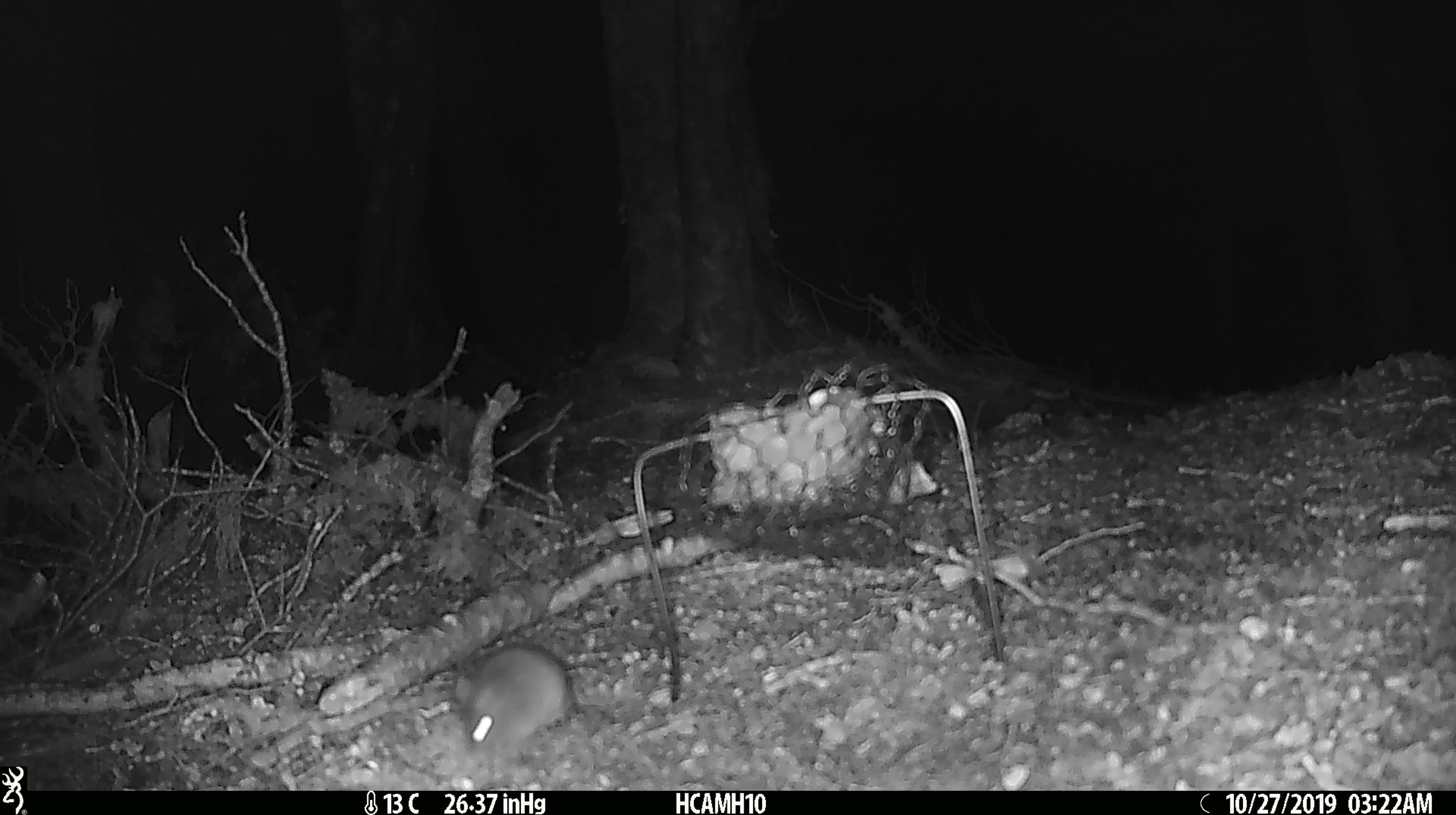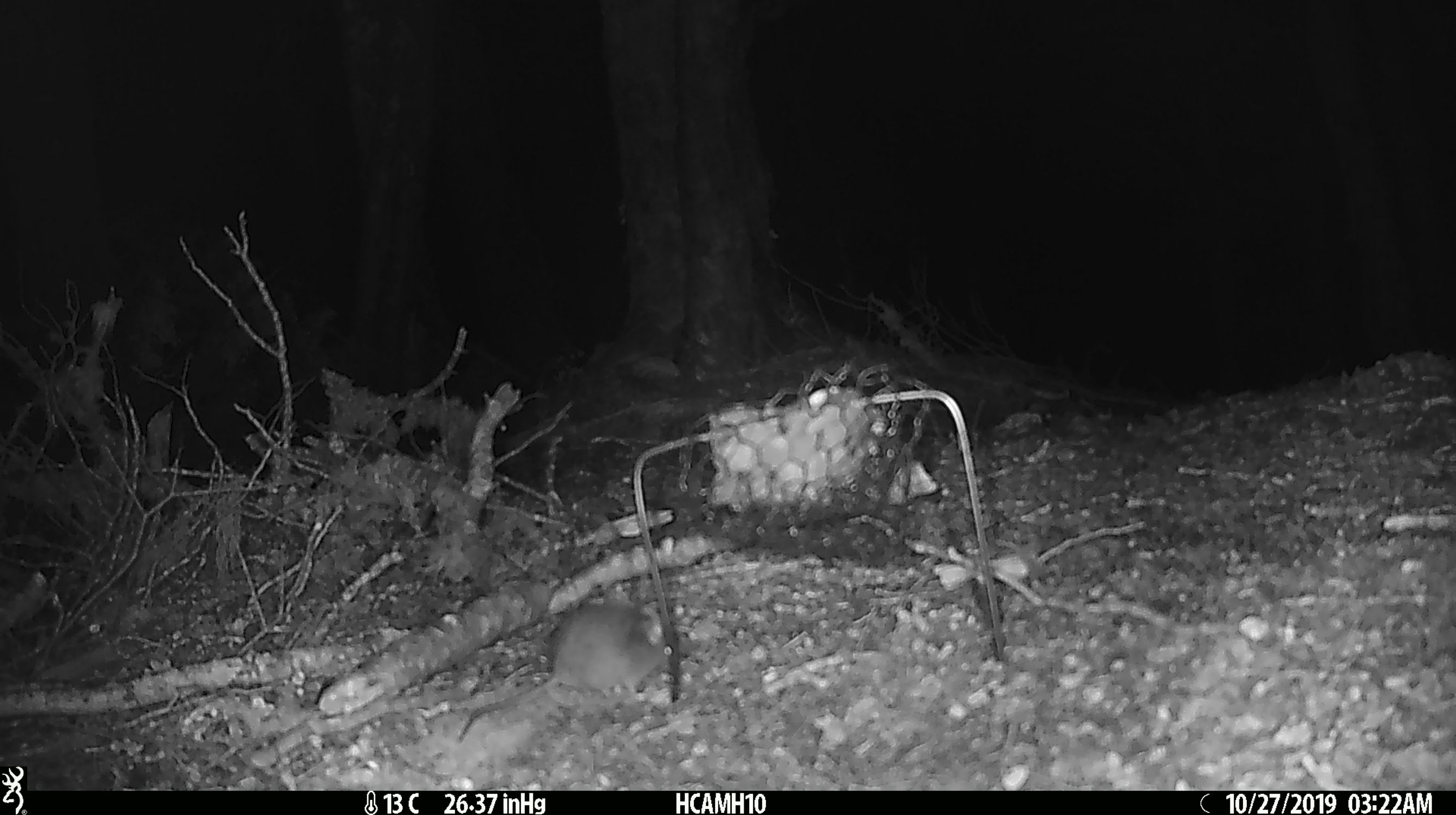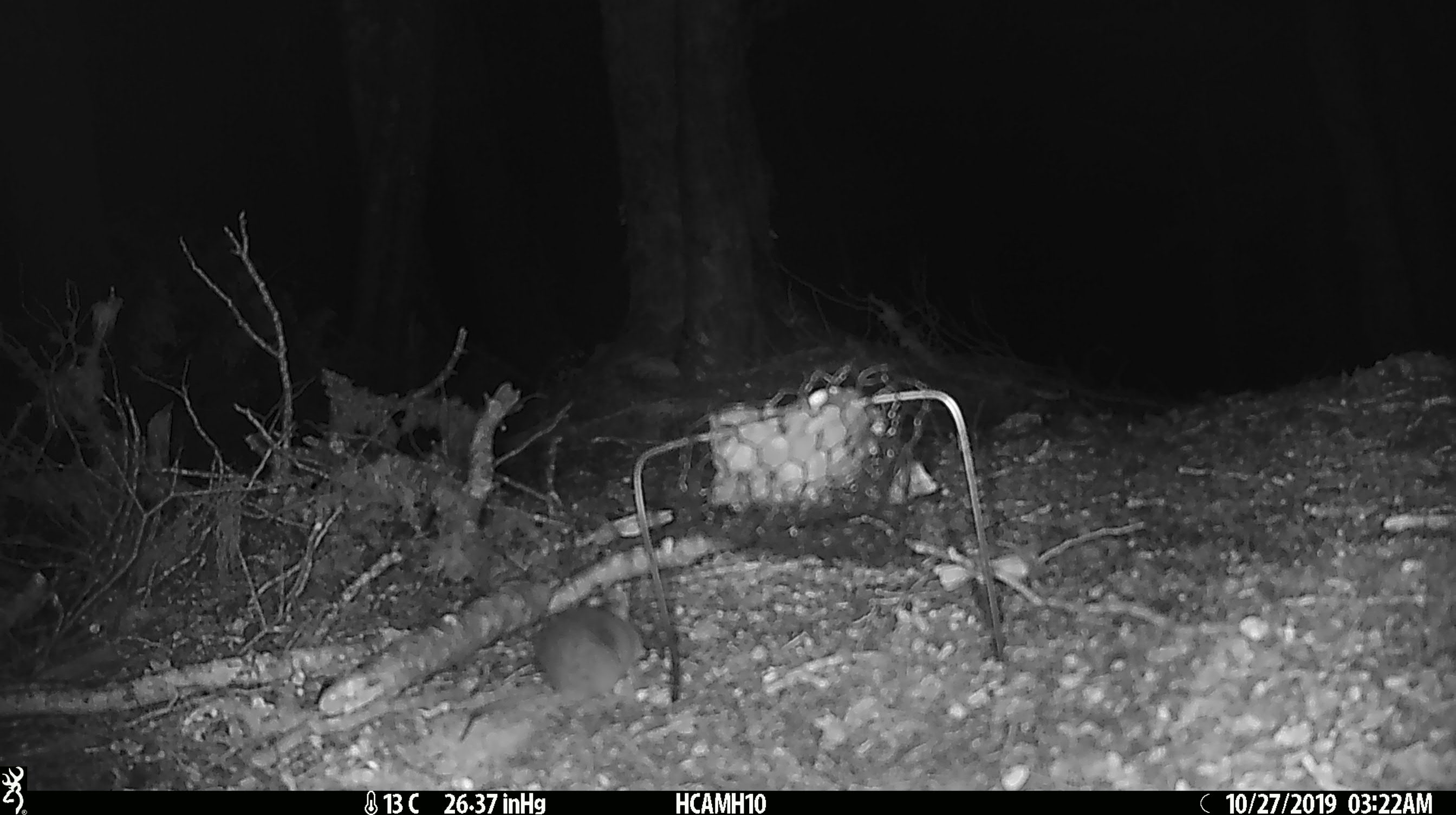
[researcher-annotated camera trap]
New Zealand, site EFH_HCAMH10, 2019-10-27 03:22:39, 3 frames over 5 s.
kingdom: Animalia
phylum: Chordata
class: Mammalia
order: Rodentia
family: Muridae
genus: Mus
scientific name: Mus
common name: mouse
Mouse (Mus).